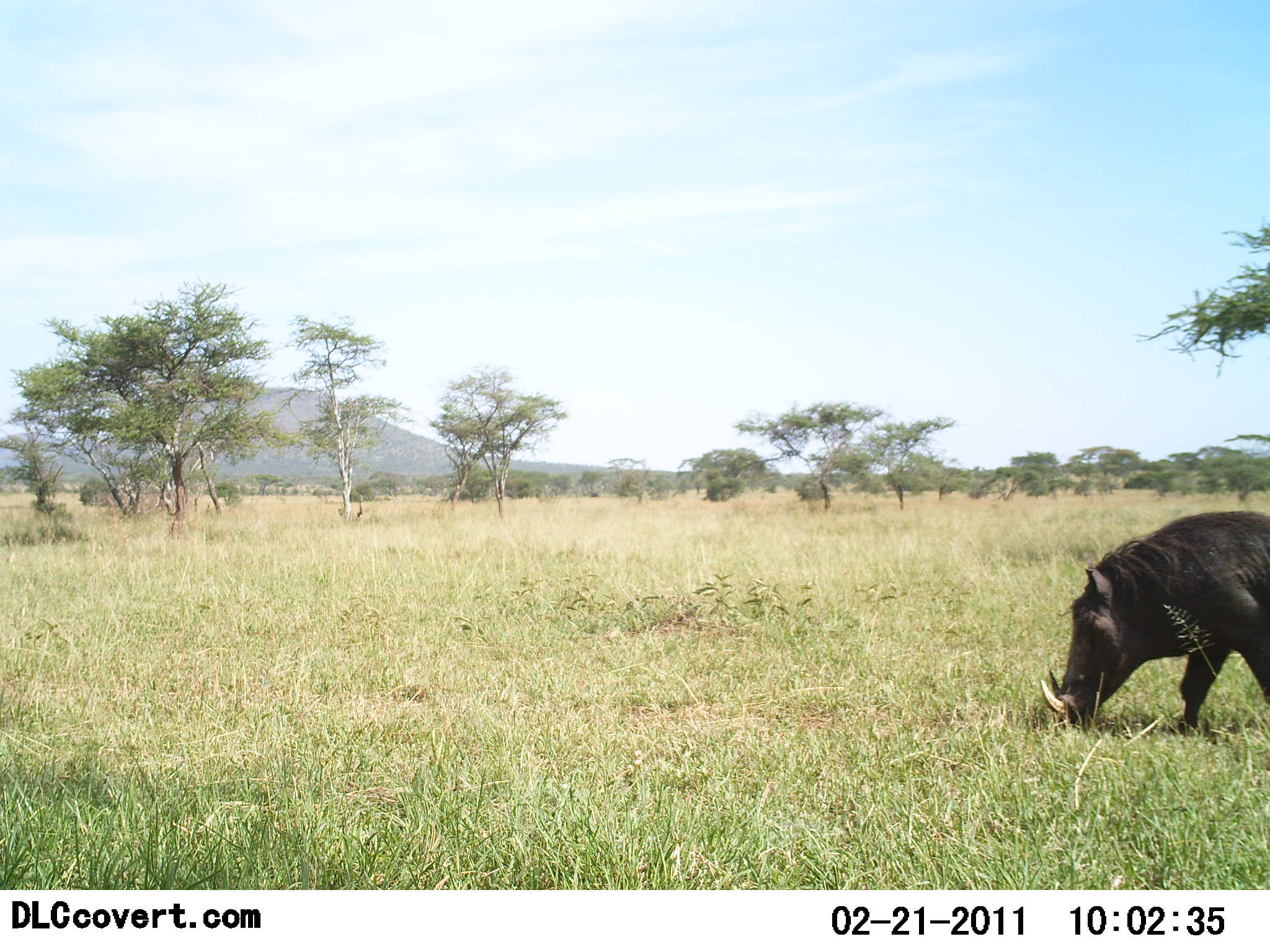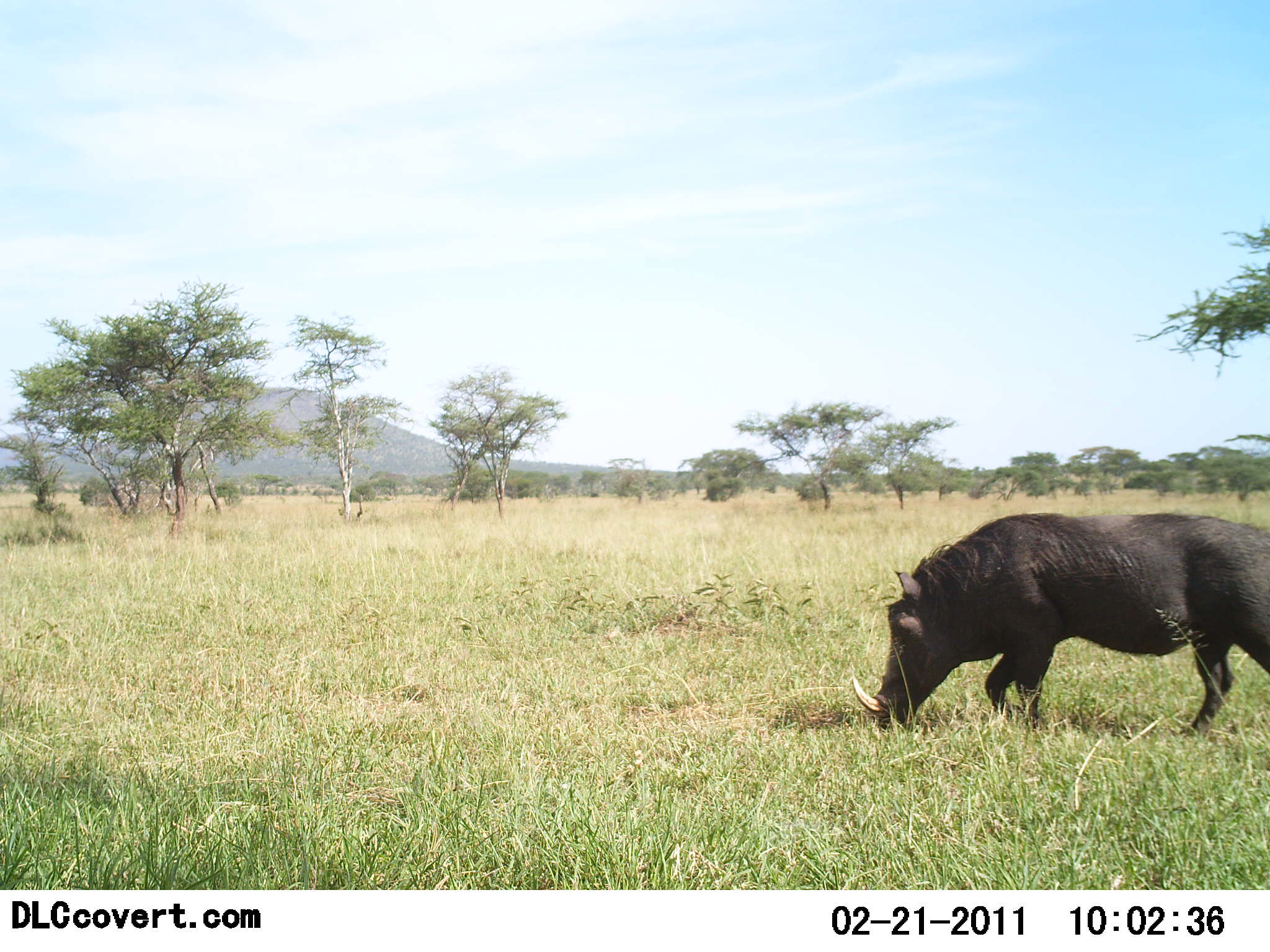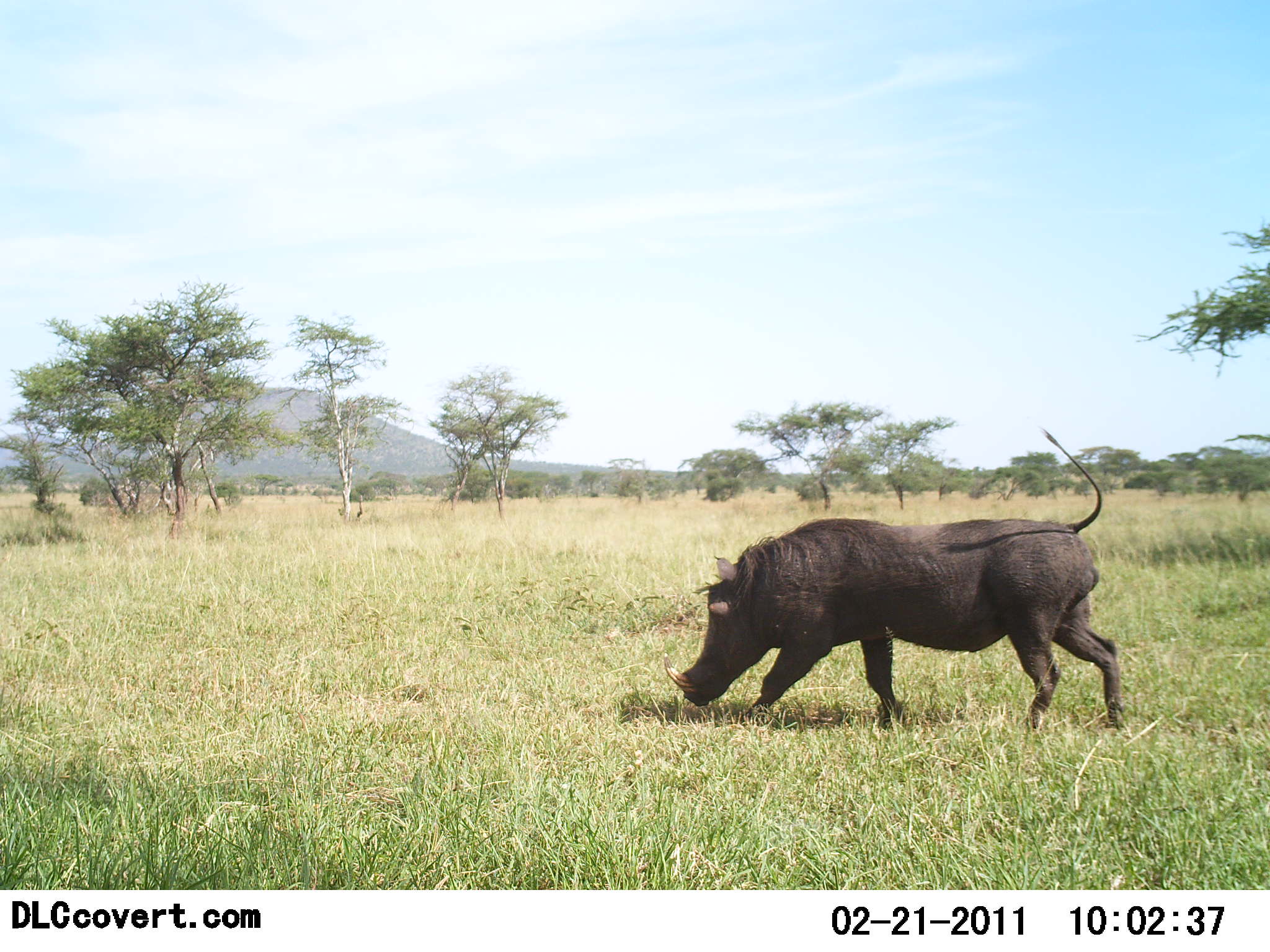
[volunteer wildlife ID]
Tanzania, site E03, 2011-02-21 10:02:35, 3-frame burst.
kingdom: Animalia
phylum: Chordata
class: Mammalia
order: Artiodactyla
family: Suidae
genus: Phacochoerus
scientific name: Phacochoerus africanus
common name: warthog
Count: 1.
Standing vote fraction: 0%.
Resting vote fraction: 0%.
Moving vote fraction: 100%.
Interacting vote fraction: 0%.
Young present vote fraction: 0%.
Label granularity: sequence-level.